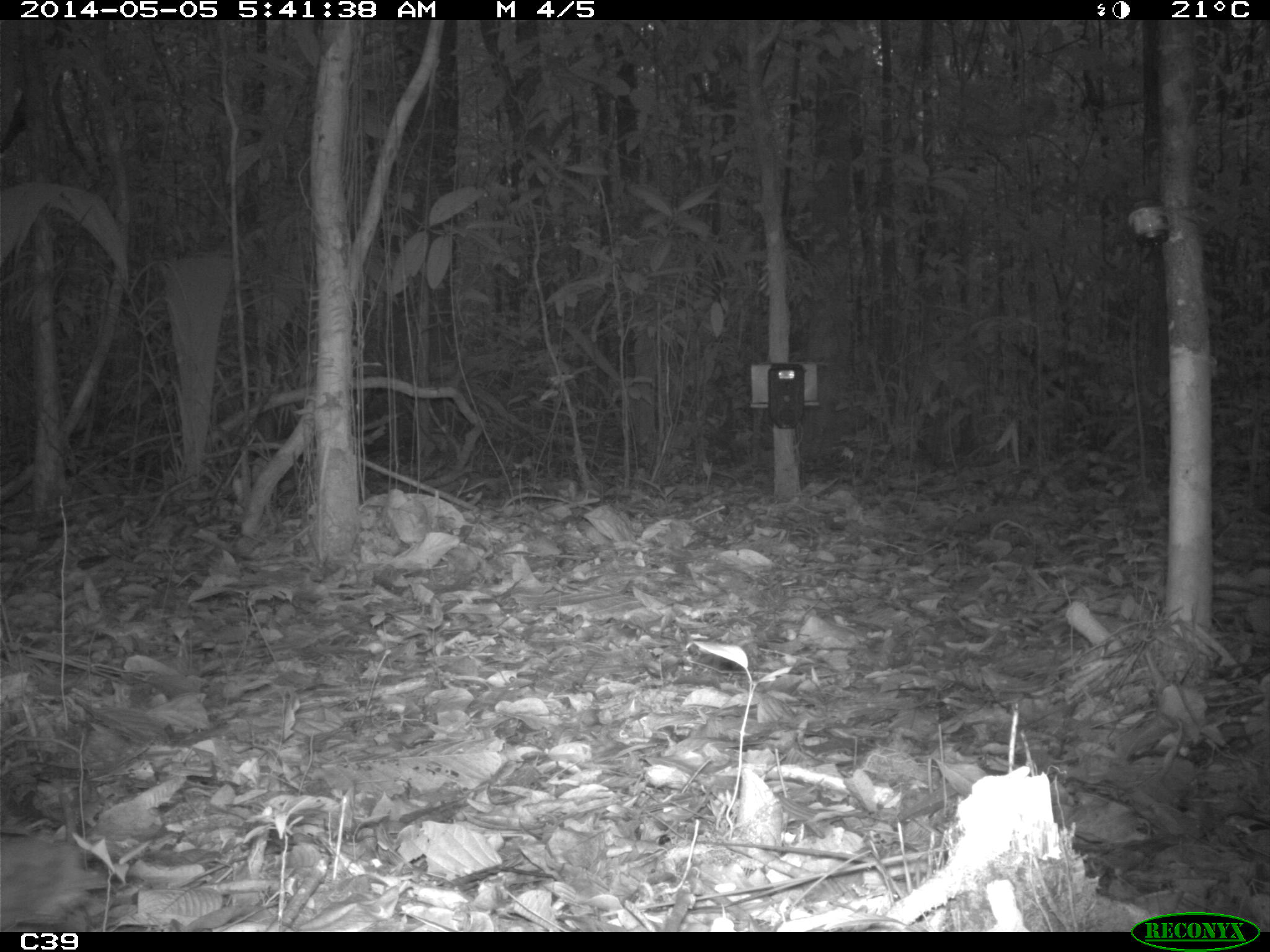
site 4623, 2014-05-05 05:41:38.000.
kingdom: Animalia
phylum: Chordata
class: Aves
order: Columbiformes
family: Columbidae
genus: Geotrygon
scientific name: Geotrygon montana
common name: ruddy quail-dove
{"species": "Geotrygon montana (ruddy quail-dove)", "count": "1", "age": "adult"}